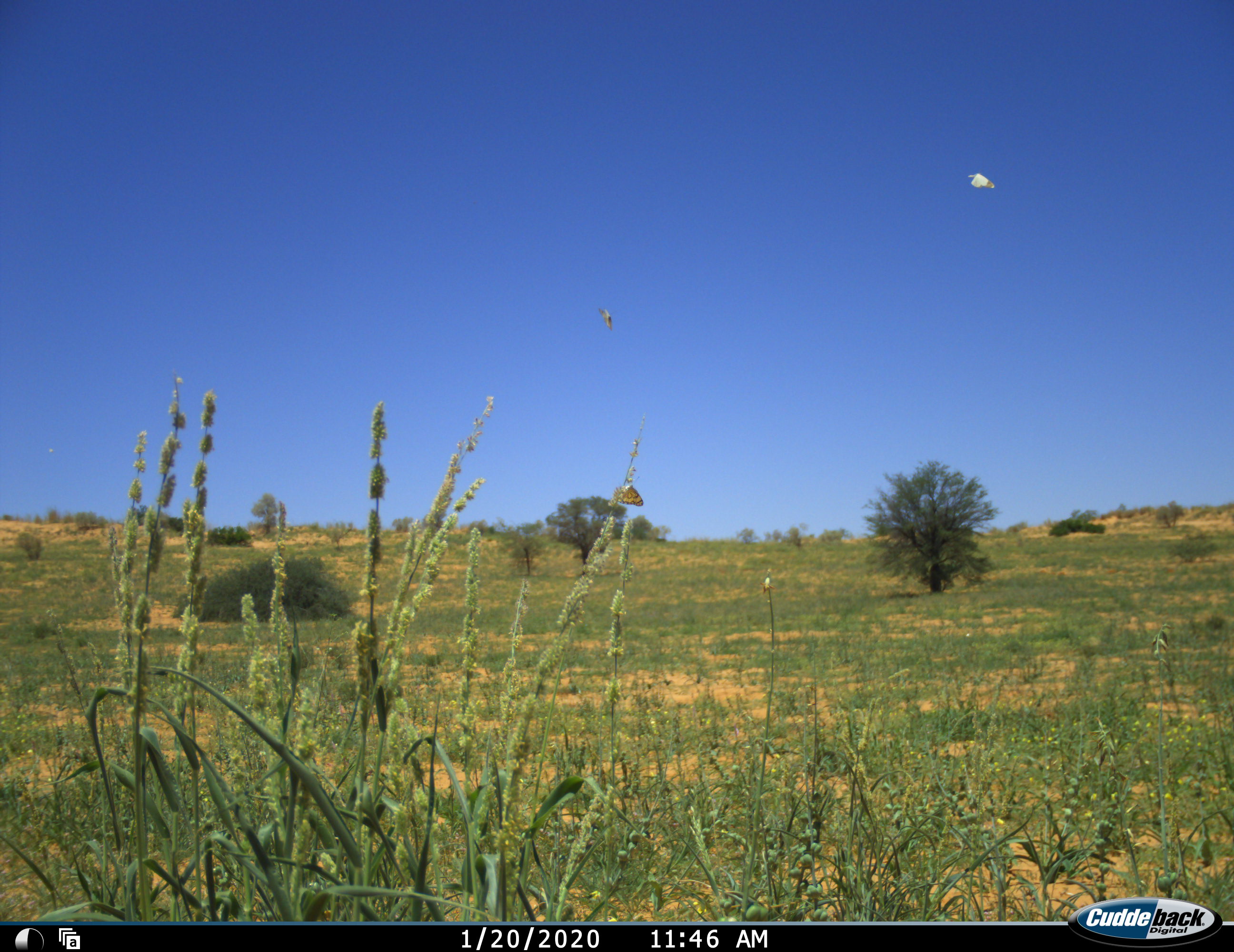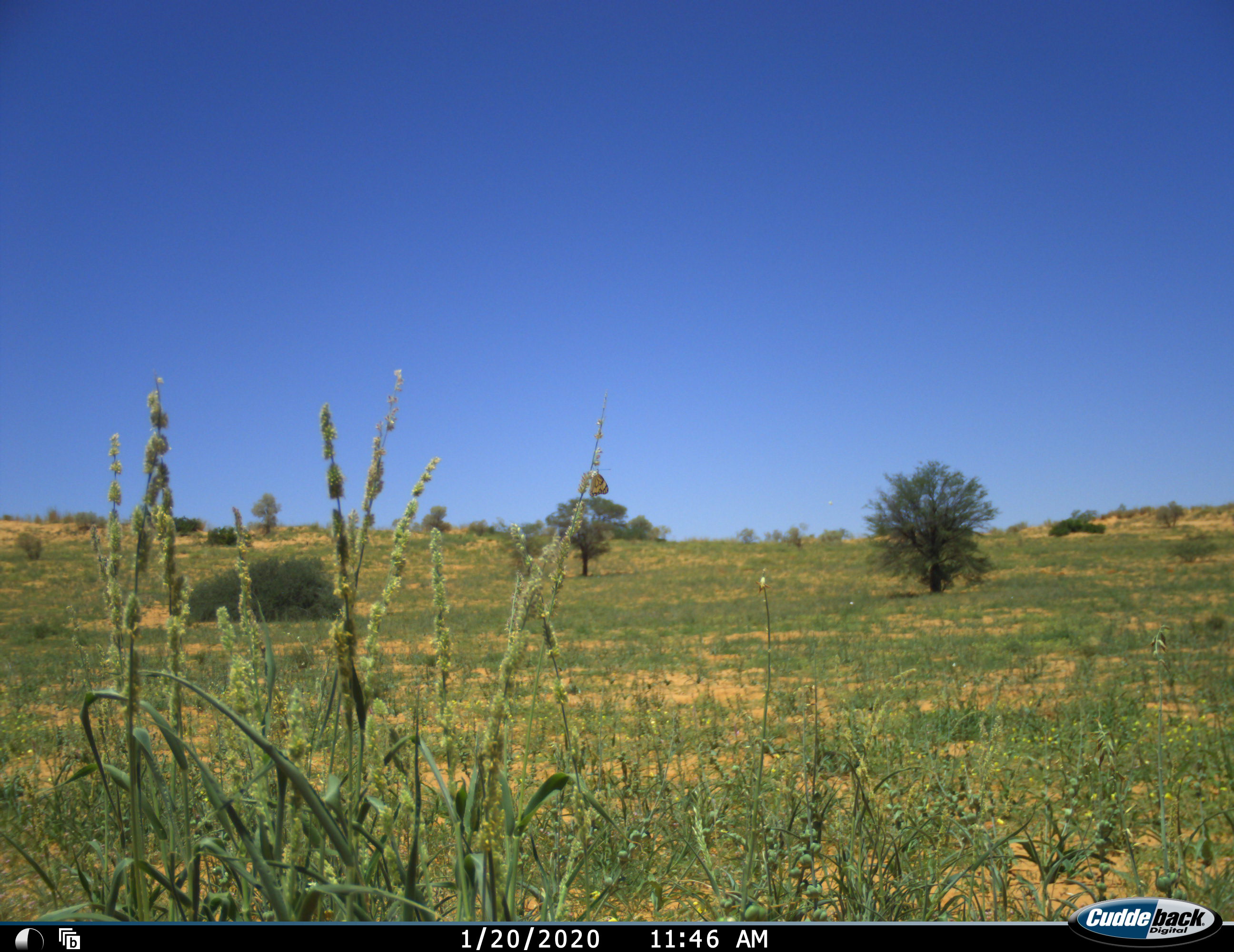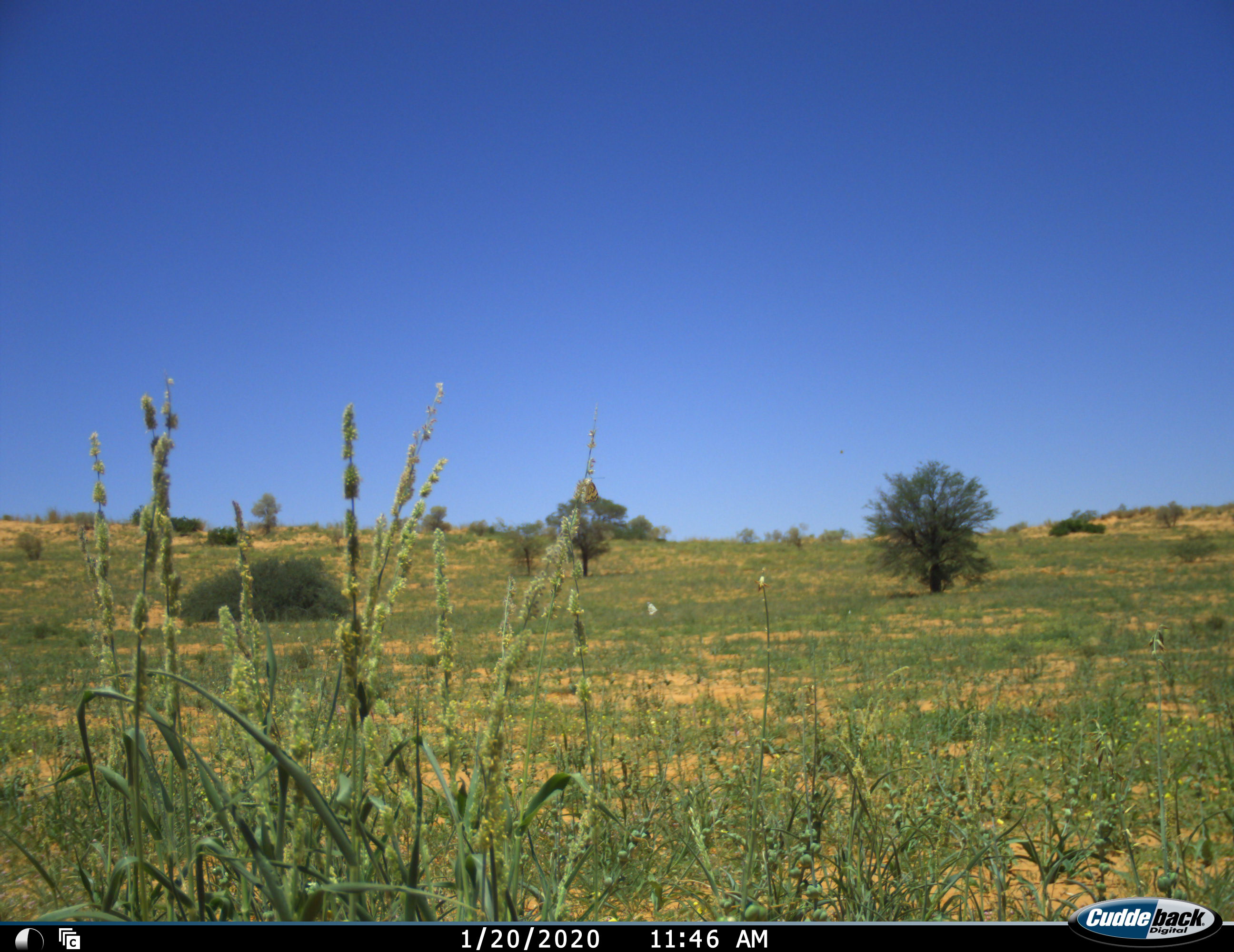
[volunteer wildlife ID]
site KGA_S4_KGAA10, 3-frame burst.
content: unidentified animal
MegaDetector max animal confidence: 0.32